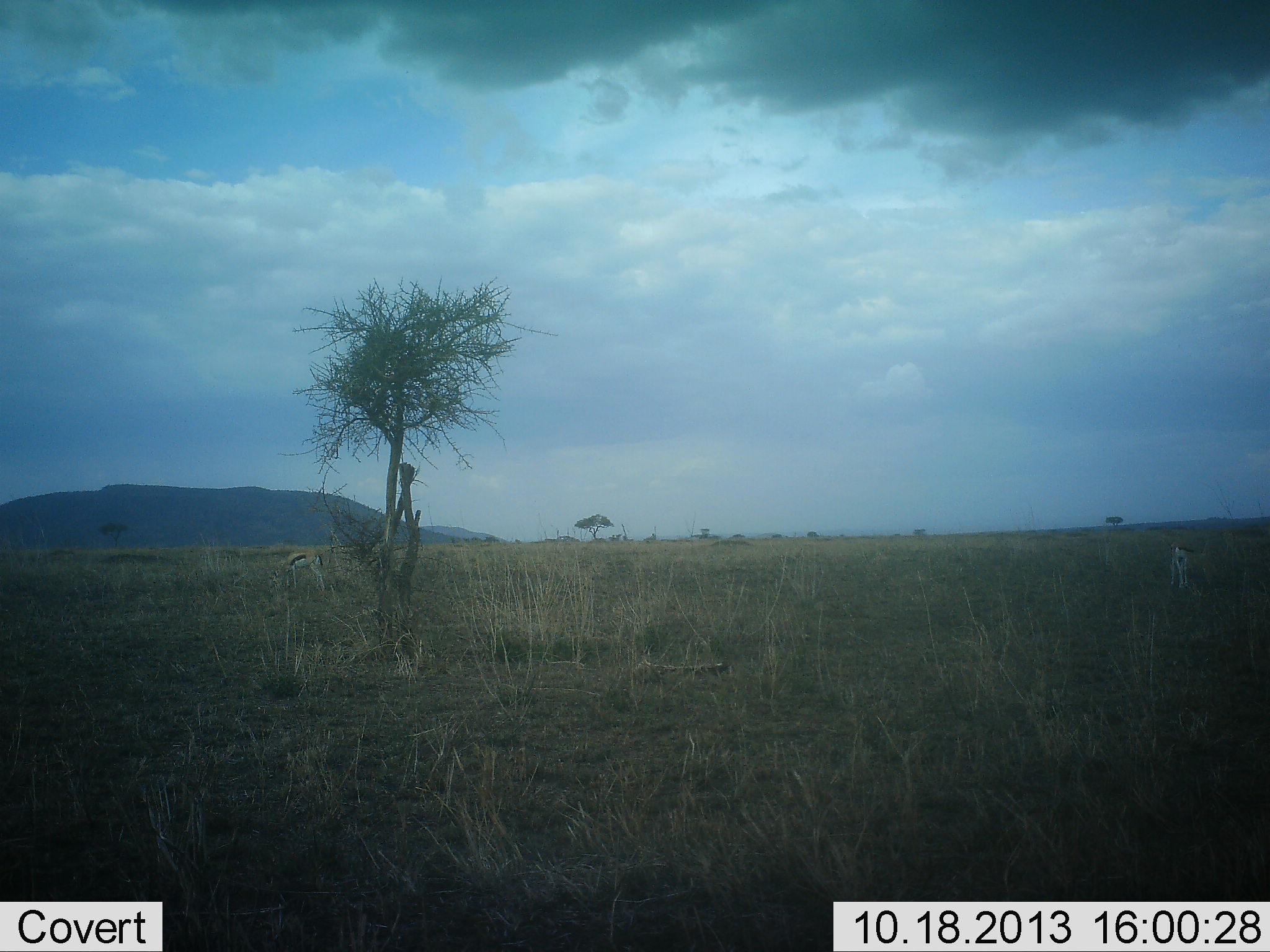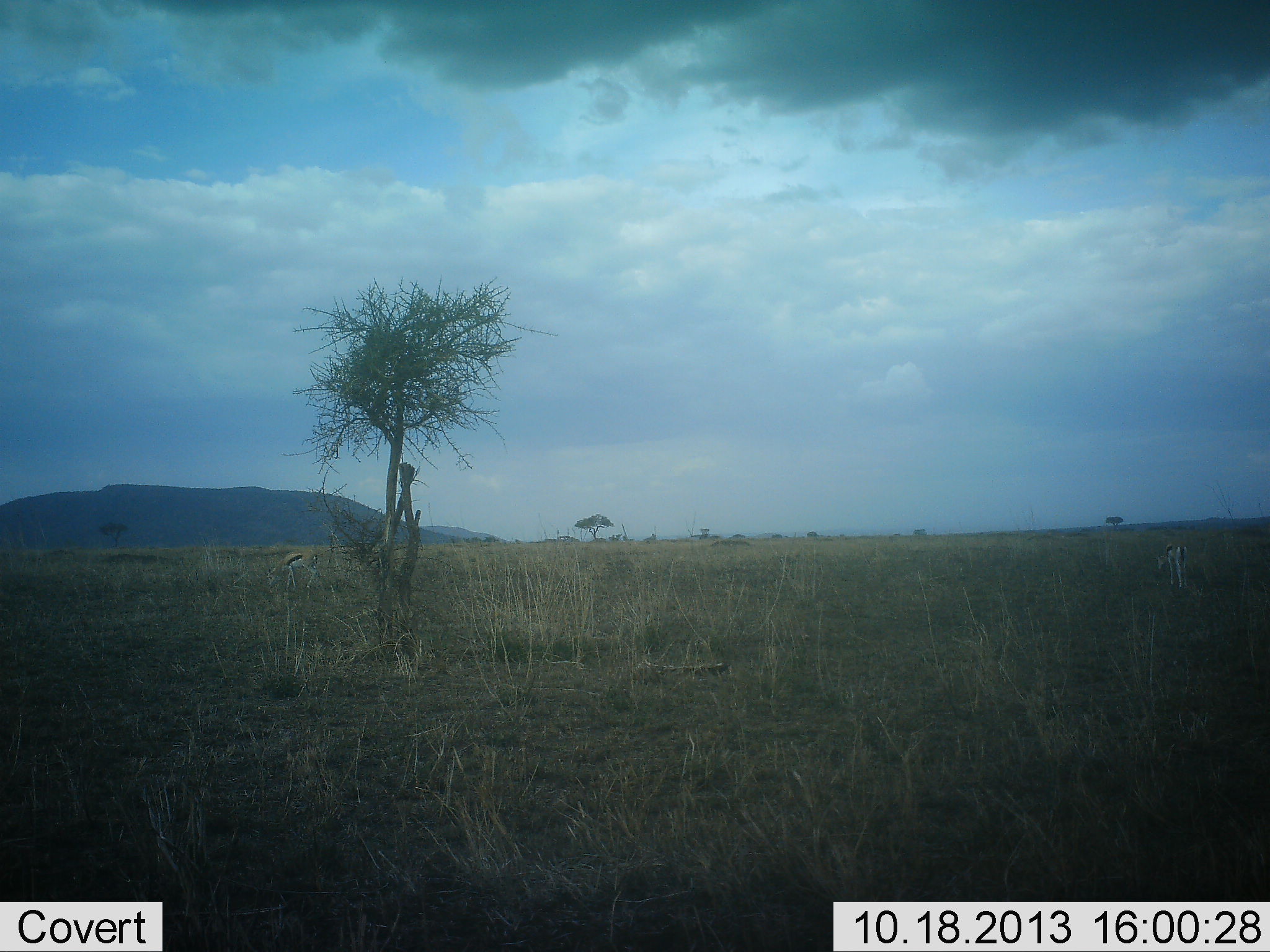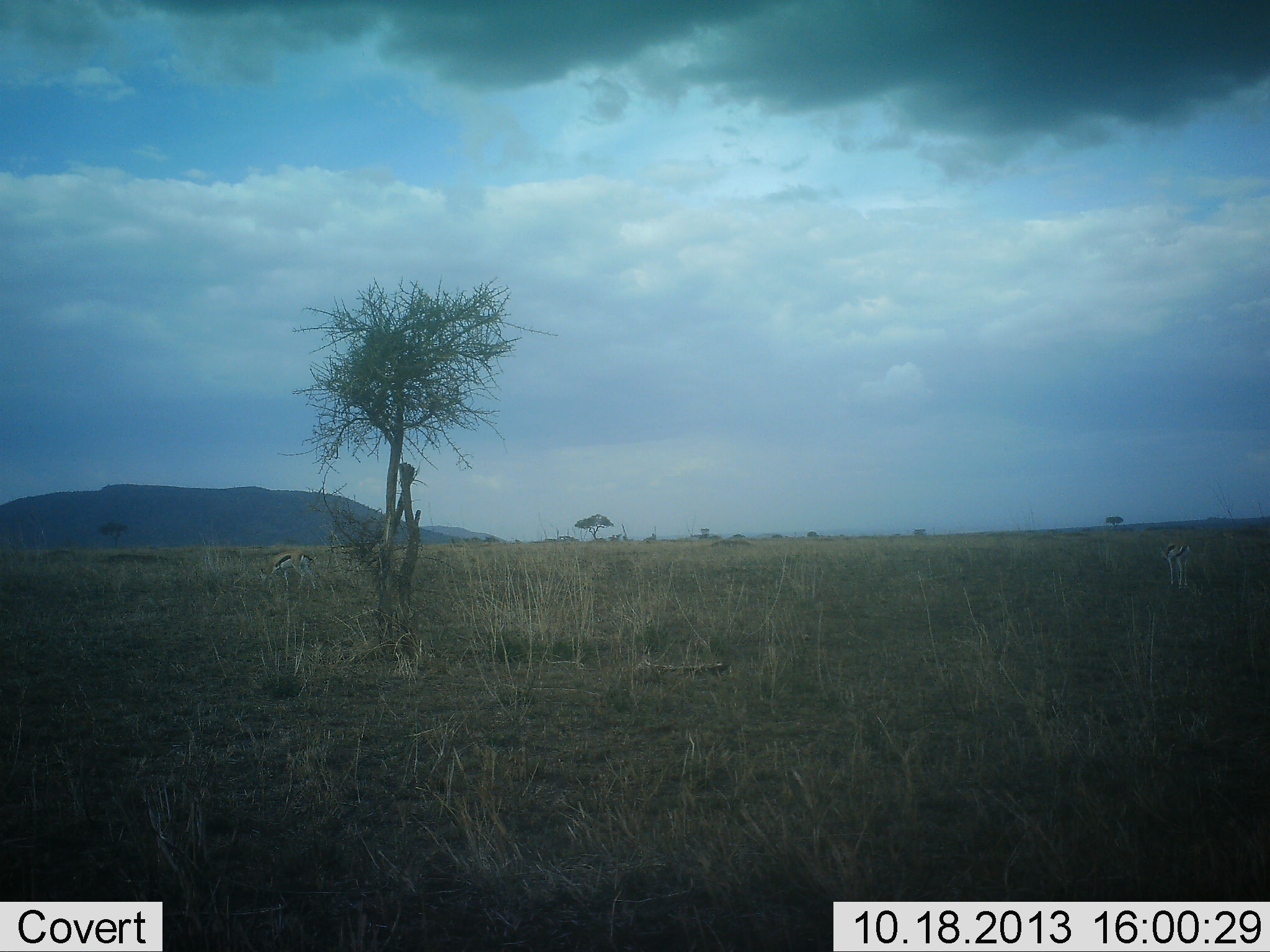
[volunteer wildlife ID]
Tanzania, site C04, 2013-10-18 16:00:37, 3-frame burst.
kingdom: Animalia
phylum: Chordata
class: Mammalia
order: Artiodactyla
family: Bovidae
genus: Eudorcas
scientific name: Eudorcas thomsonii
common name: thomson's gazelle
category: gazellethomsons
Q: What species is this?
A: Gazellethomsons (thomson's gazelle) (Eudorcas thomsonii).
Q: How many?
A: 2.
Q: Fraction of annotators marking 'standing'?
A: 30%.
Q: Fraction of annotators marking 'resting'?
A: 0%.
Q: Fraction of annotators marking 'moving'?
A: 20%.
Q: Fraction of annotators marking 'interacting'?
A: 0%.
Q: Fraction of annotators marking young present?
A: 0%.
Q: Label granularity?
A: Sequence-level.